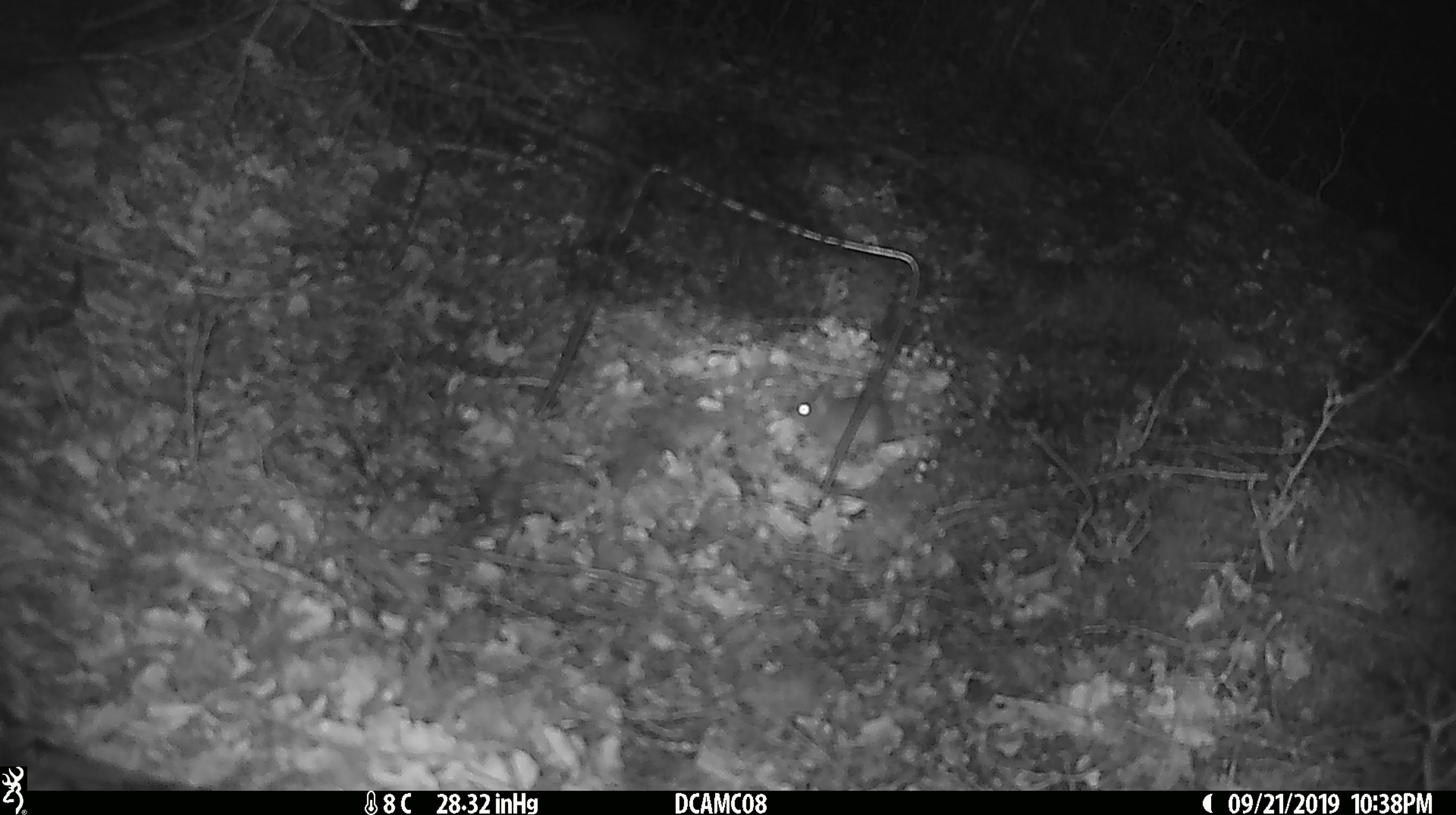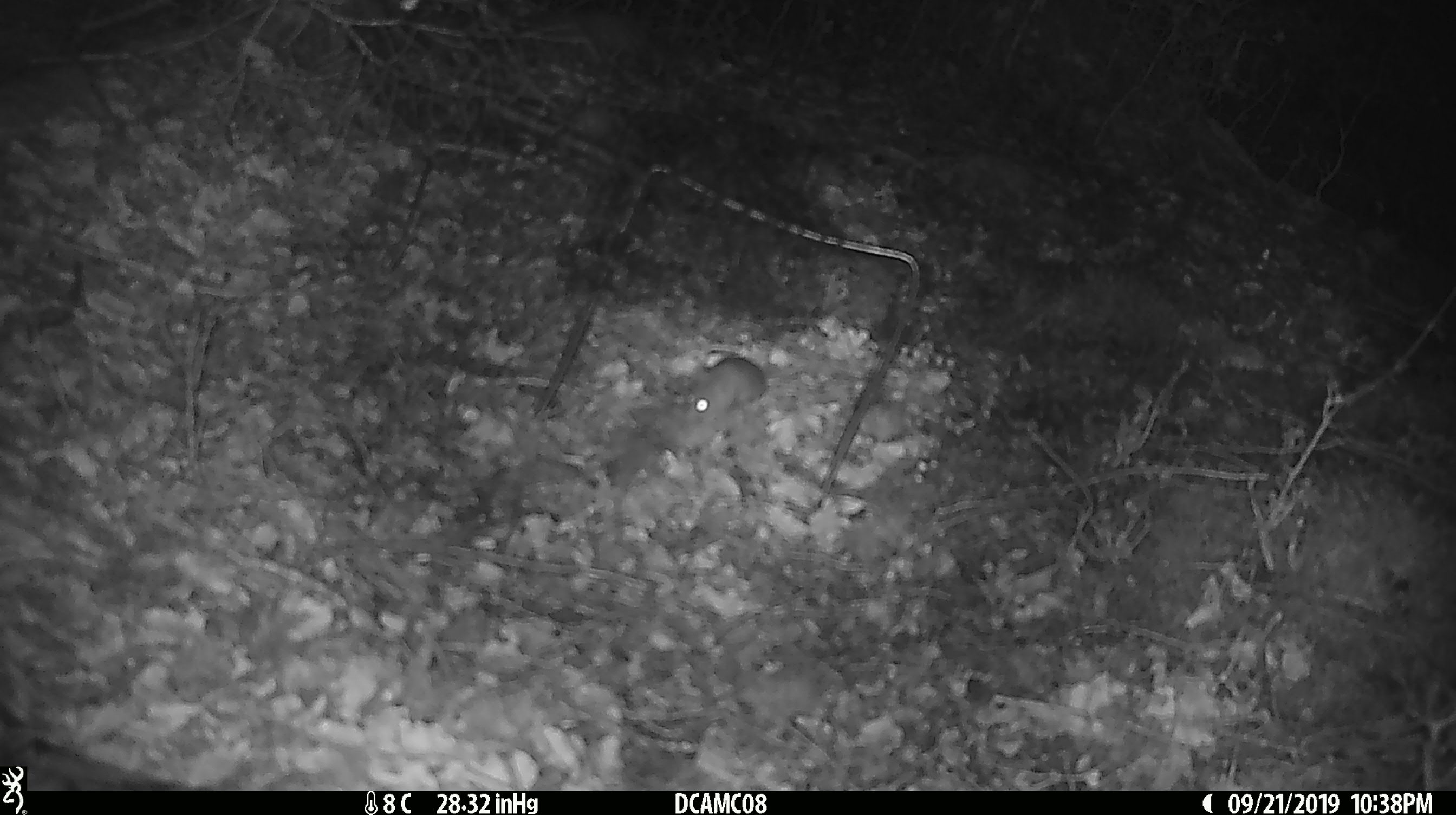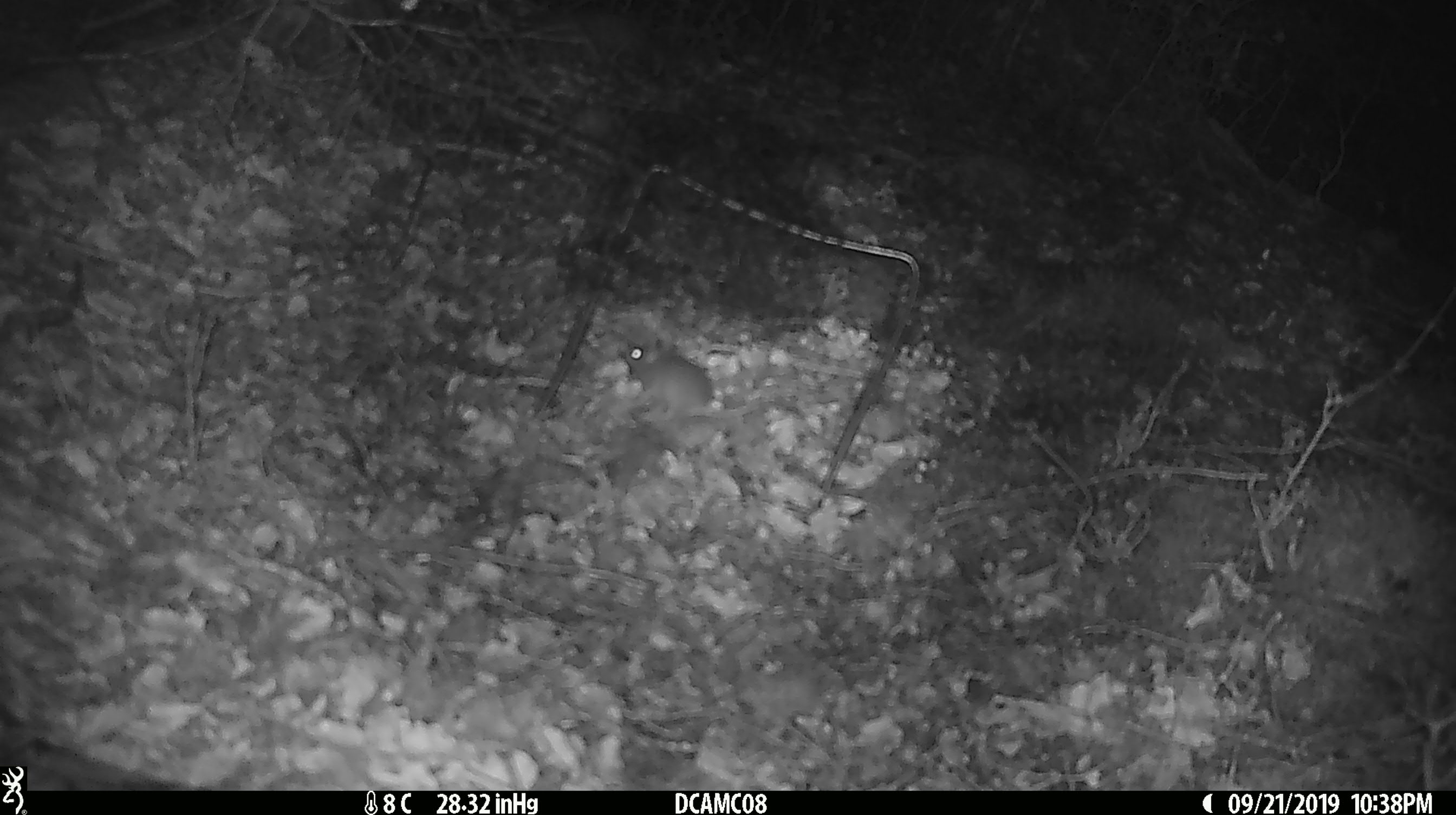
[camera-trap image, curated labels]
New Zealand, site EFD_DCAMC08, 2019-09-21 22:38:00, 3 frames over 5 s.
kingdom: Animalia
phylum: Chordata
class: Mammalia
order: Rodentia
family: Muridae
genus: Mus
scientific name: Mus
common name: mouse